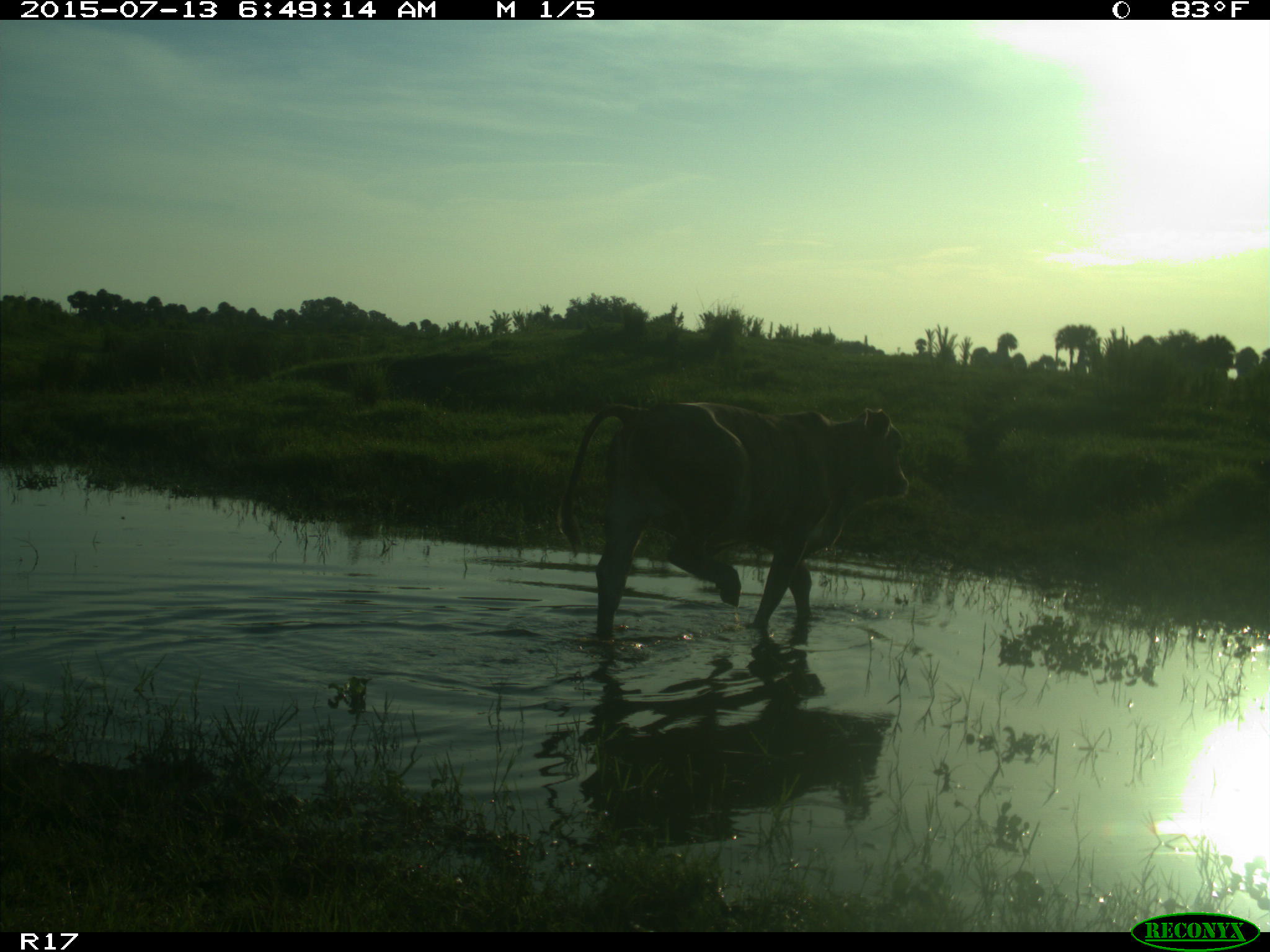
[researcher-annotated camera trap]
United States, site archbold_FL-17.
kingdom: Animalia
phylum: Chordata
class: Mammalia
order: Artiodactyla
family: Bovidae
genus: Bos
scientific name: Bos taurus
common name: domestic cow